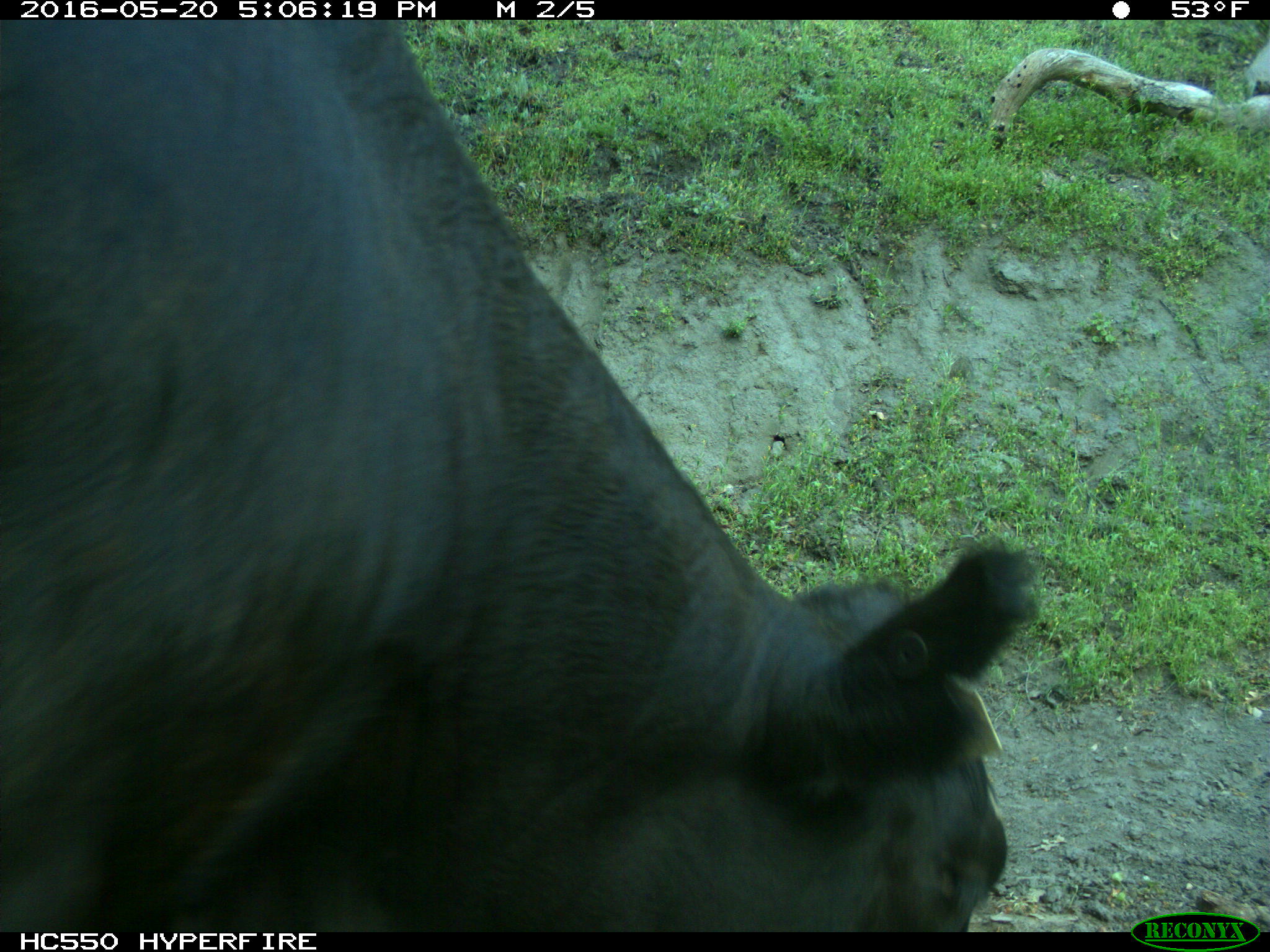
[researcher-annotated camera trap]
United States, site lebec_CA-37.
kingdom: Animalia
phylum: Chordata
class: Mammalia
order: Artiodactyla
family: Bovidae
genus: Bos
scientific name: Bos taurus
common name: domestic cow